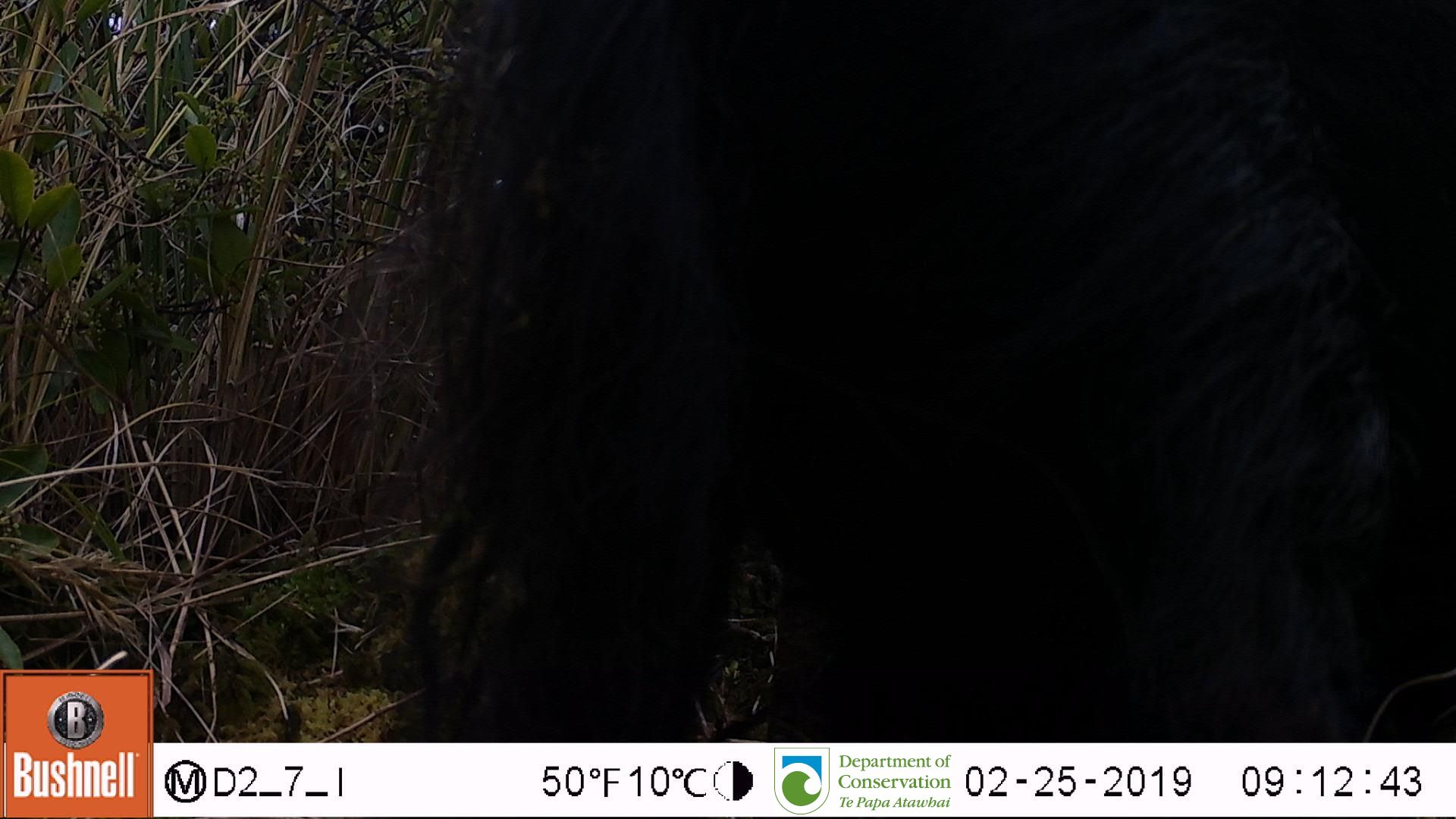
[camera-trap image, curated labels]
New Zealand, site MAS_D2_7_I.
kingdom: Animalia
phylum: Chordata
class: Mammalia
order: Artiodactyla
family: Suidae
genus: Sus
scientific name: Sus scrofa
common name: pig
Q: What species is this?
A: Pig (Sus scrofa).